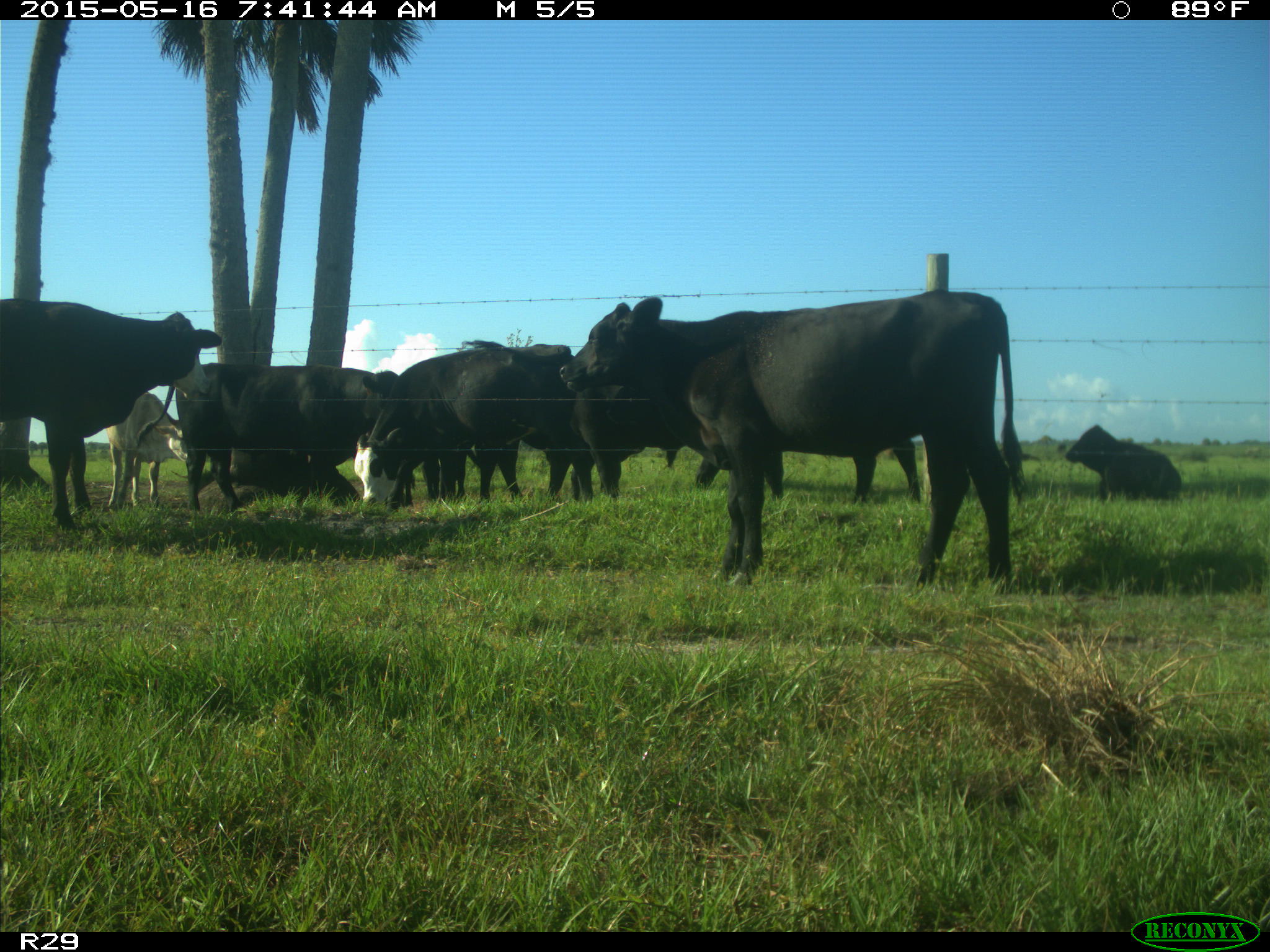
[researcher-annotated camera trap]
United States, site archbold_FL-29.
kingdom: Animalia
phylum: Chordata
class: Mammalia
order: Artiodactyla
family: Bovidae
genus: Bos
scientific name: Bos taurus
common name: domestic cow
Bos taurus (domestic cow).